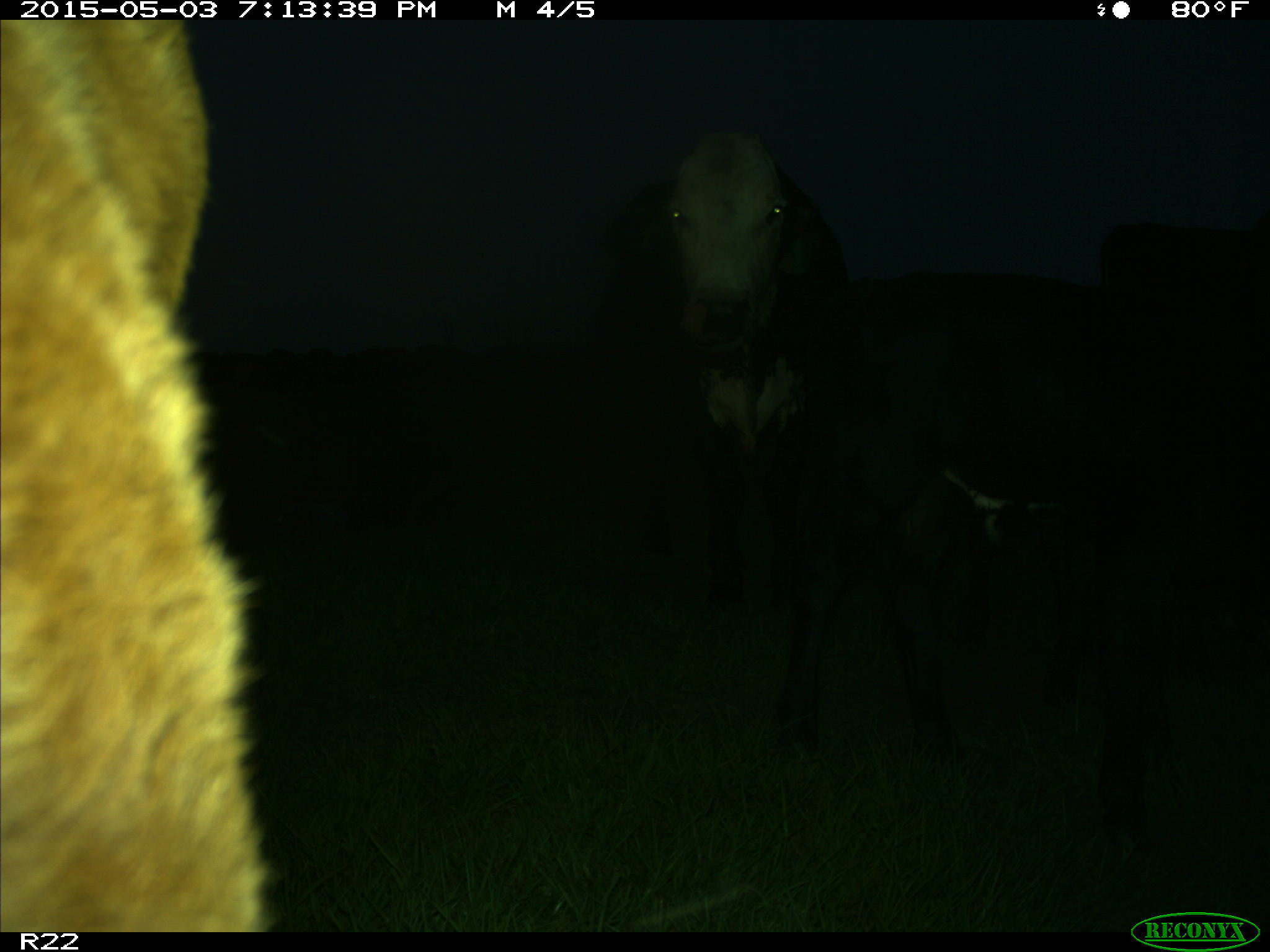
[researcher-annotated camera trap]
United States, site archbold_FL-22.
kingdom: Animalia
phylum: Chordata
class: Mammalia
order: Artiodactyla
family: Bovidae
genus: Bos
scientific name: Bos taurus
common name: domestic cow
Bos taurus (domestic cow).